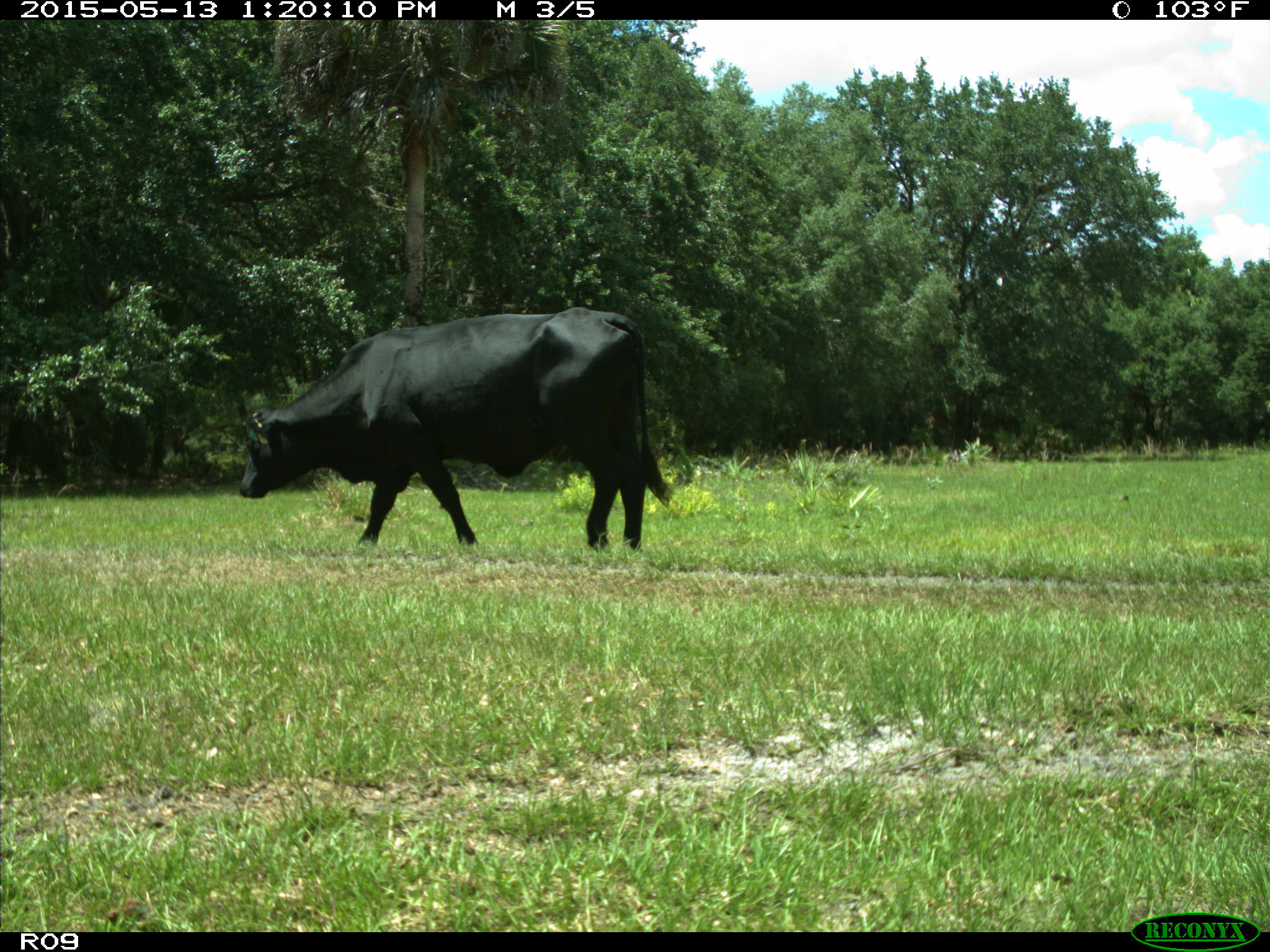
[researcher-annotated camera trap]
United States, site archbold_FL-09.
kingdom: Animalia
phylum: Chordata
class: Mammalia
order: Artiodactyla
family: Bovidae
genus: Bos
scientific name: Bos taurus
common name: domestic cow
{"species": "Bos taurus (domestic cow)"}